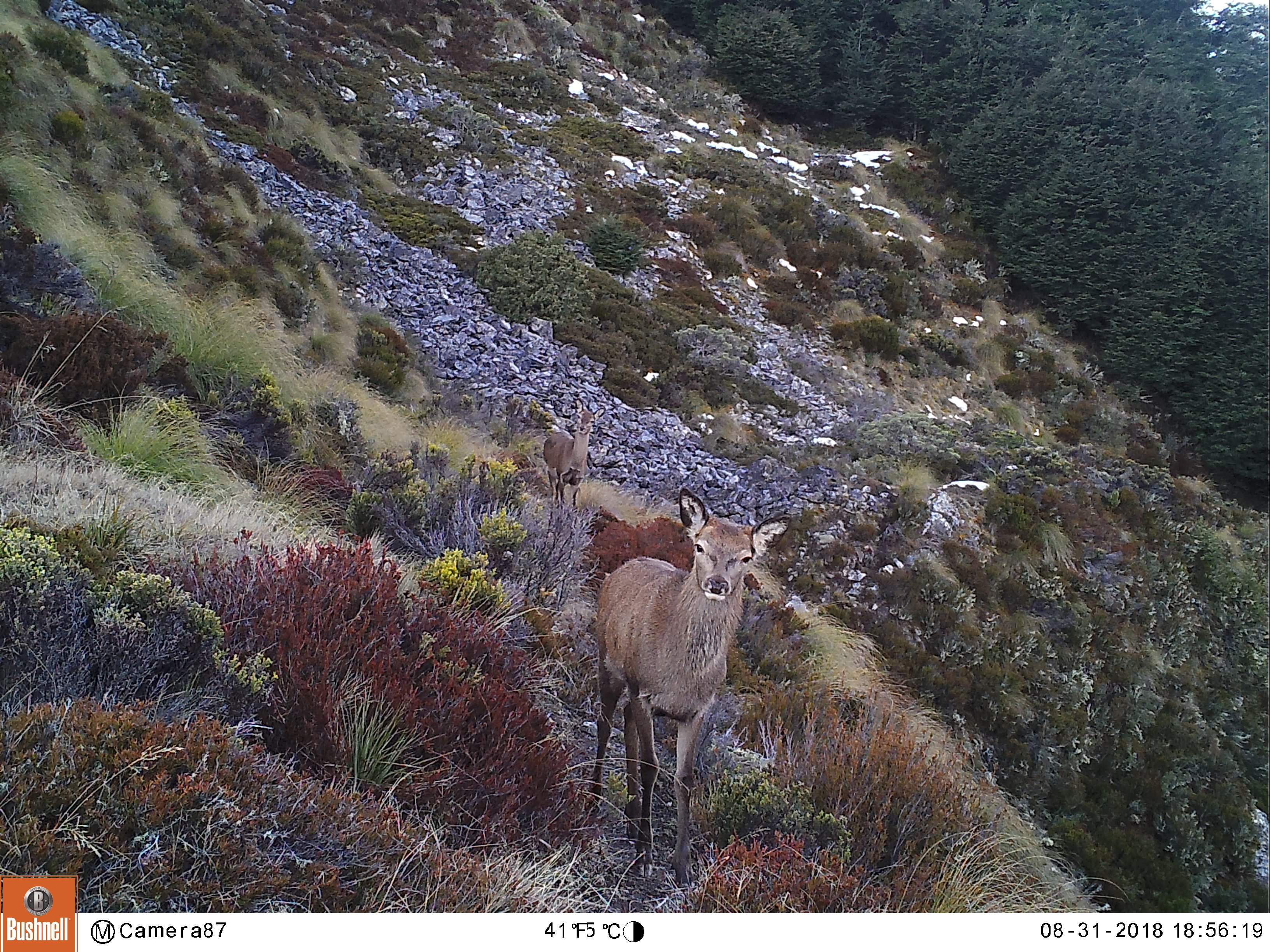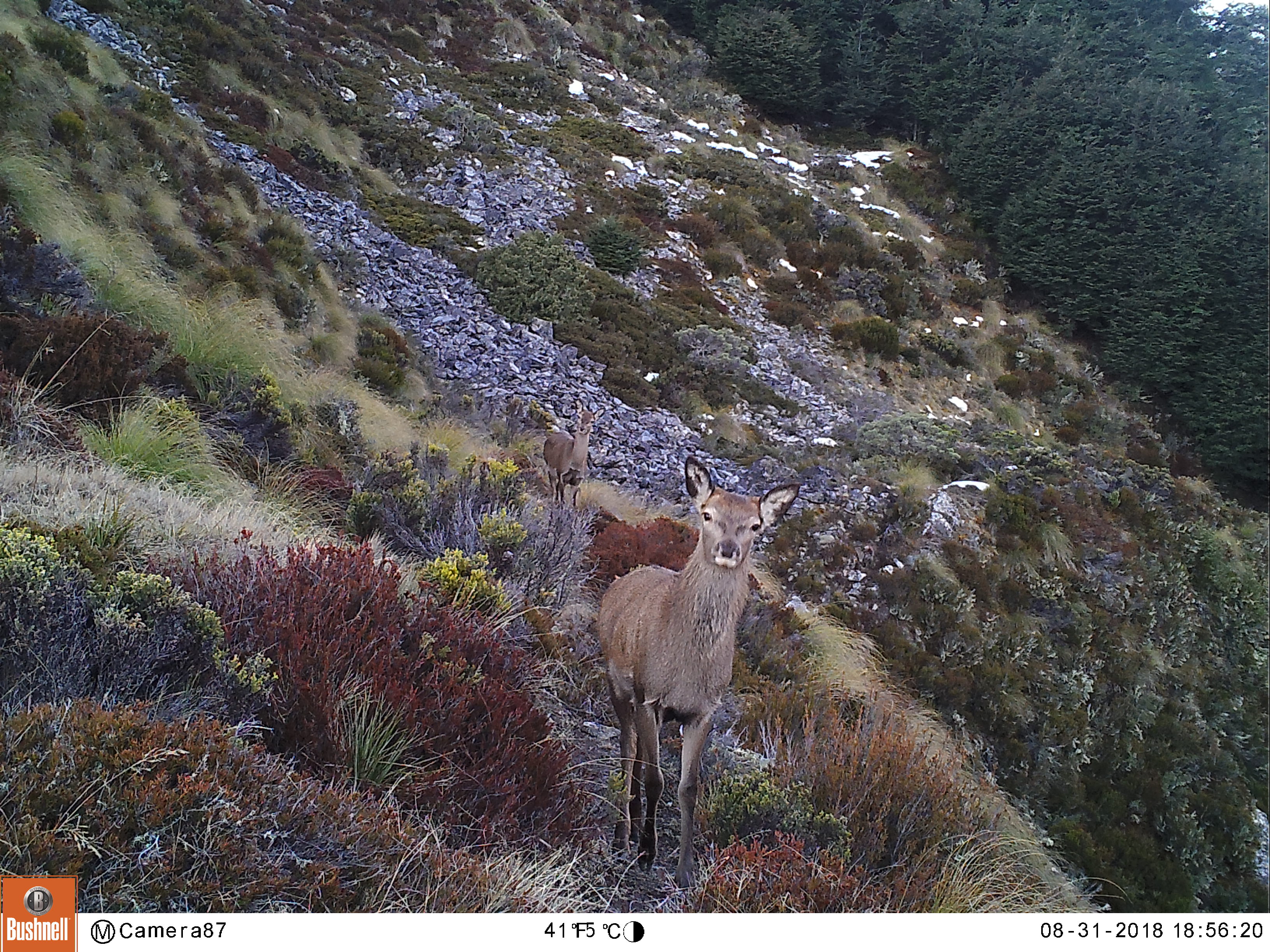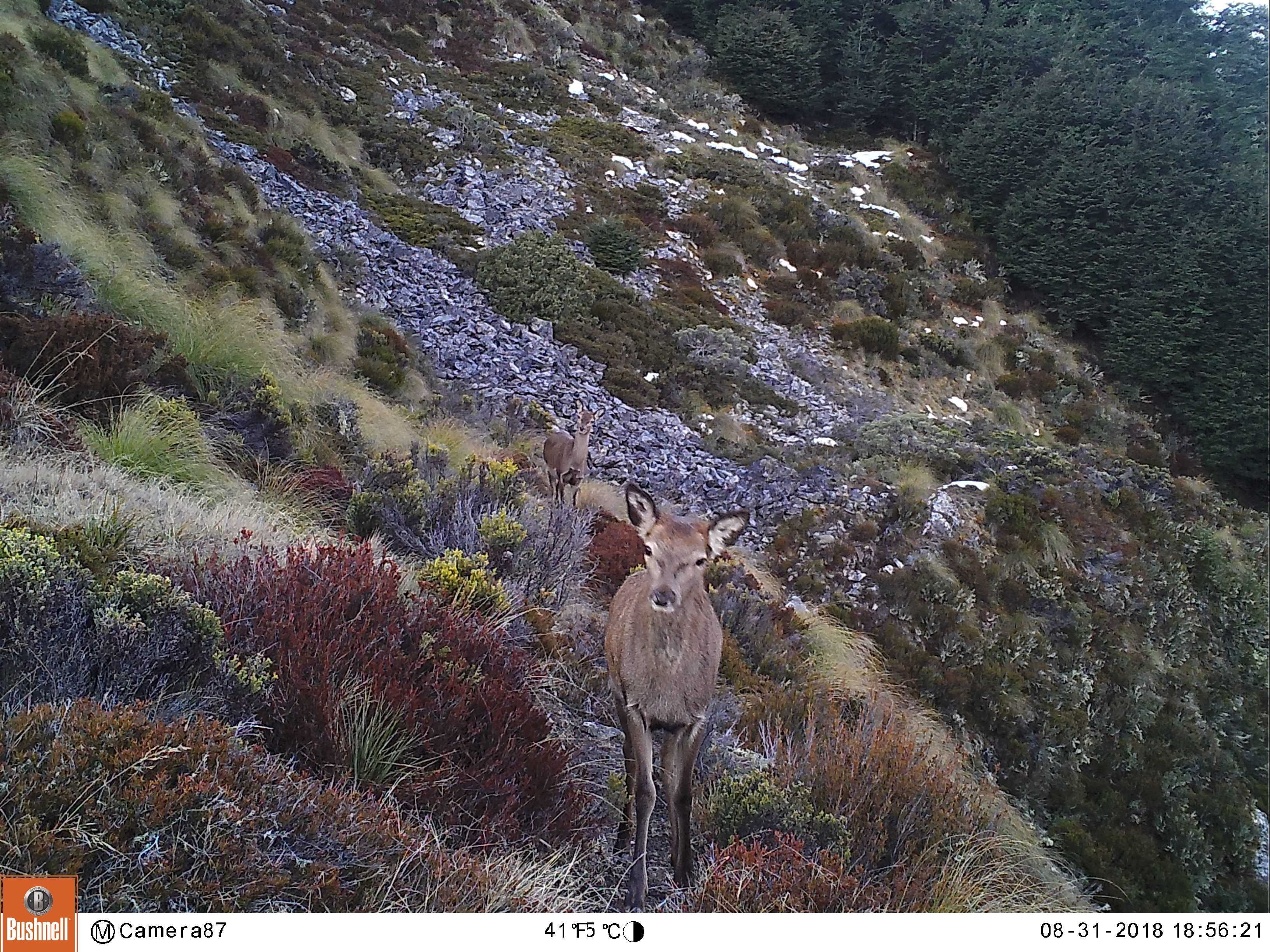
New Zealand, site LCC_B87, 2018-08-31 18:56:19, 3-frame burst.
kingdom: Animalia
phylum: Chordata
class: Mammalia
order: Artiodactyla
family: Cervidae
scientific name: Cervidae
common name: deer